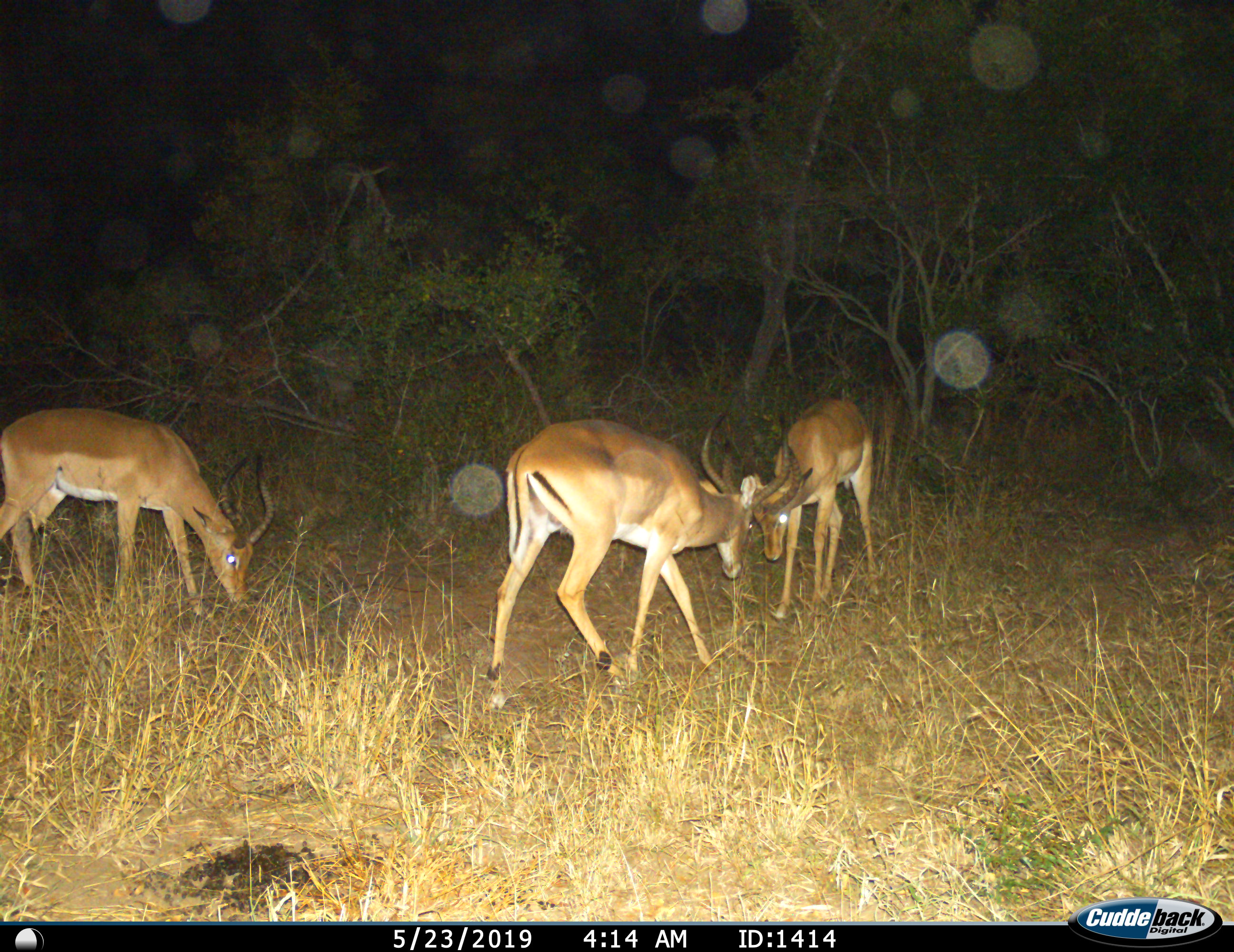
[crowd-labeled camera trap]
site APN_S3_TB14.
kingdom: Animalia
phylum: Chordata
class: Mammalia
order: Artiodactyla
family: Bovidae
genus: Aepyceros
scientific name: Aepyceros melampus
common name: impala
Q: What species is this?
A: Impala (Aepyceros melampus).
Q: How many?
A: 3.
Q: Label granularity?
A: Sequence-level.